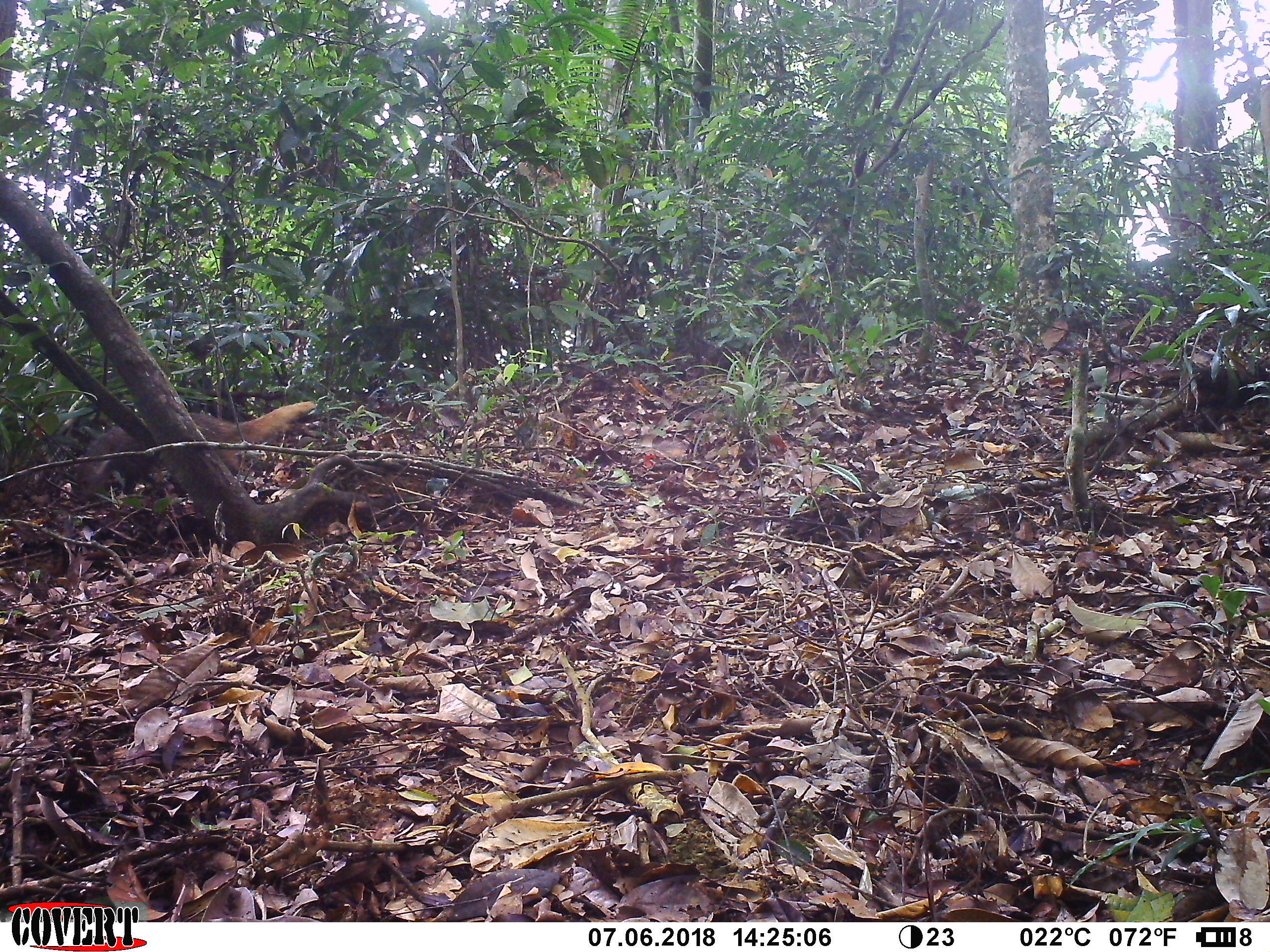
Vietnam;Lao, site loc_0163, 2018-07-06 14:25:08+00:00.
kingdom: Animalia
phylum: Chordata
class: Mammalia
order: Carnivora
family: Herpestidae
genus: Urva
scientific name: Urva urva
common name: crab-eating mongoose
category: crab eating mongoose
Crab eating mongoose (crab-eating mongoose) (Urva urva). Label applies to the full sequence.